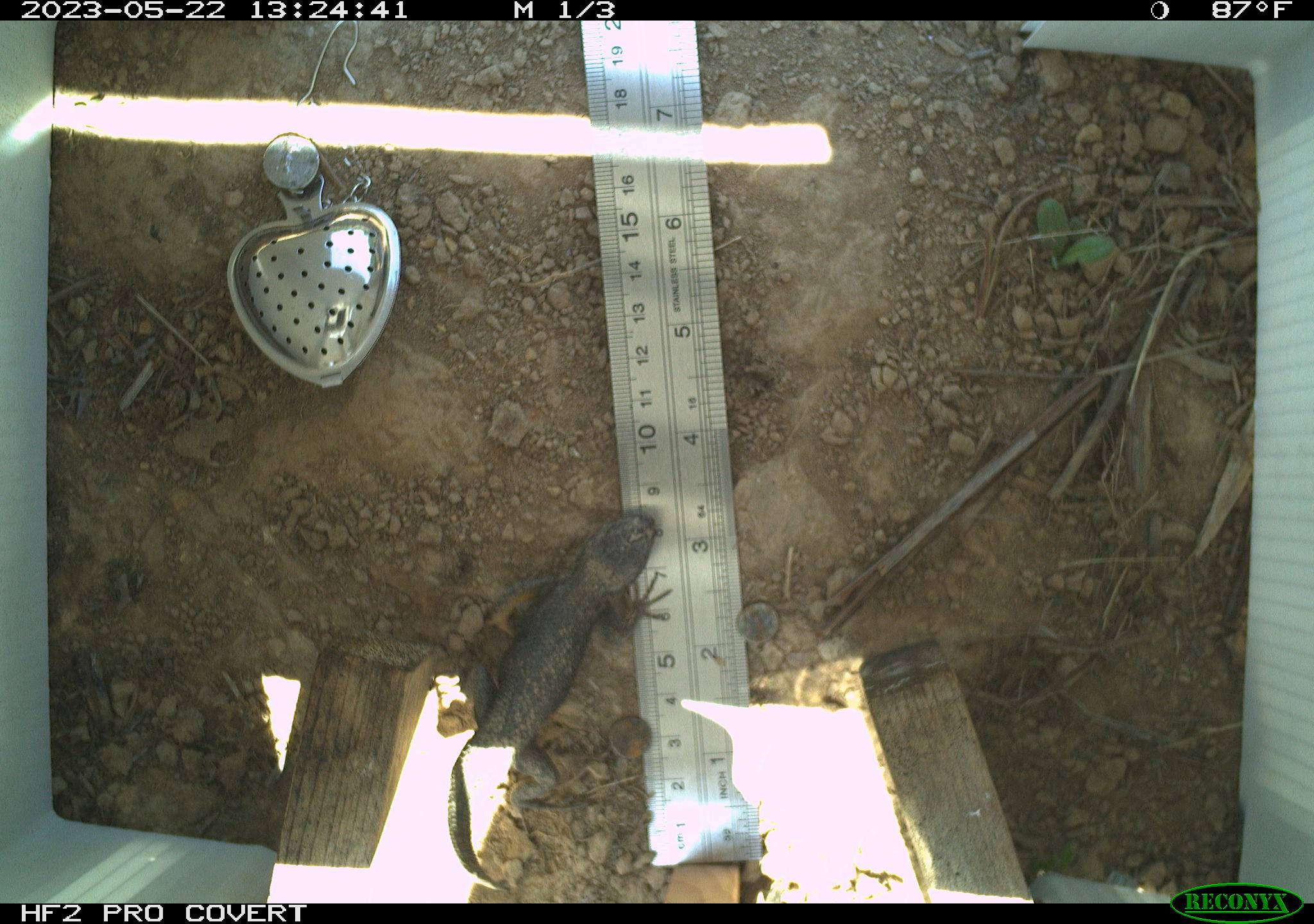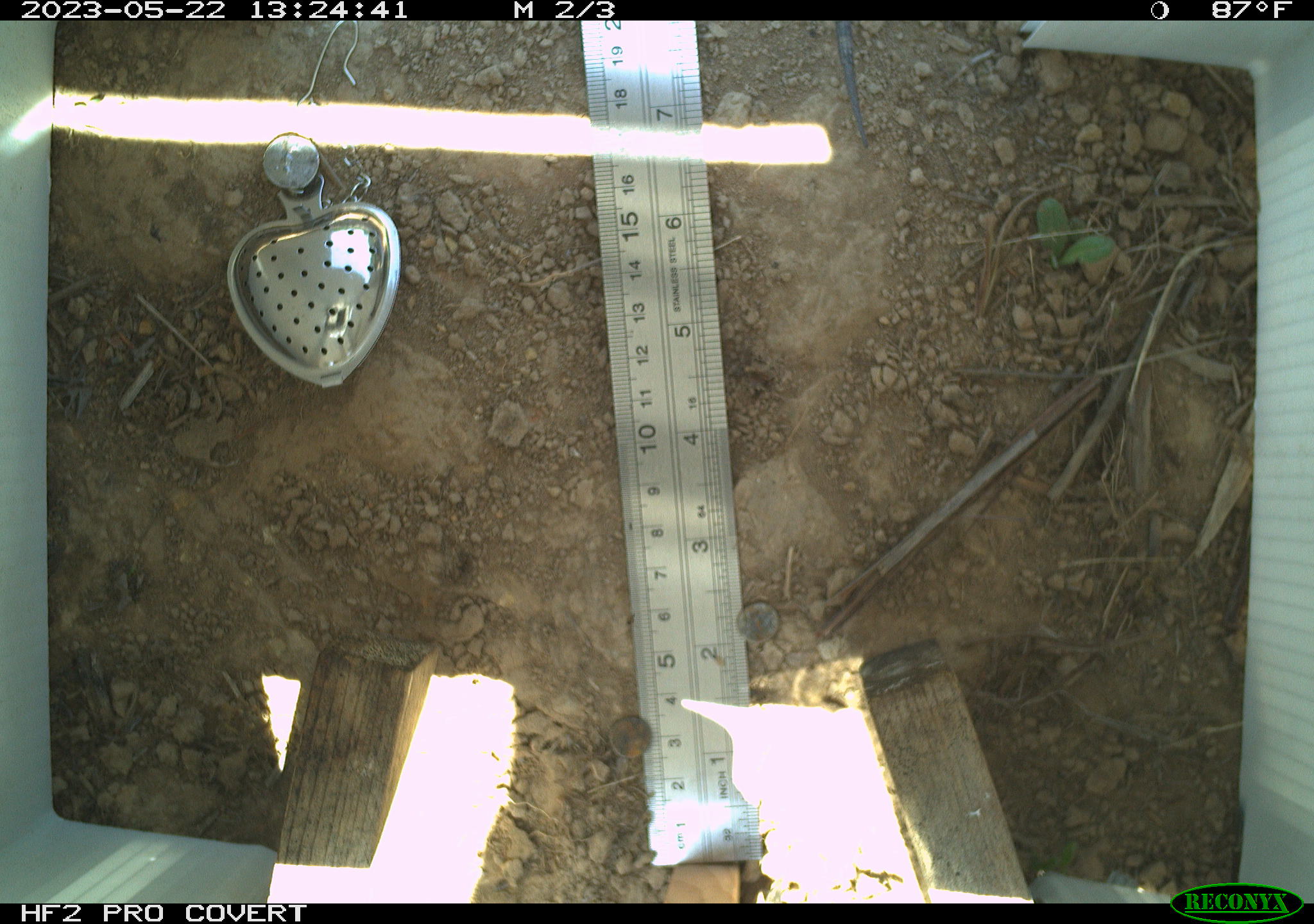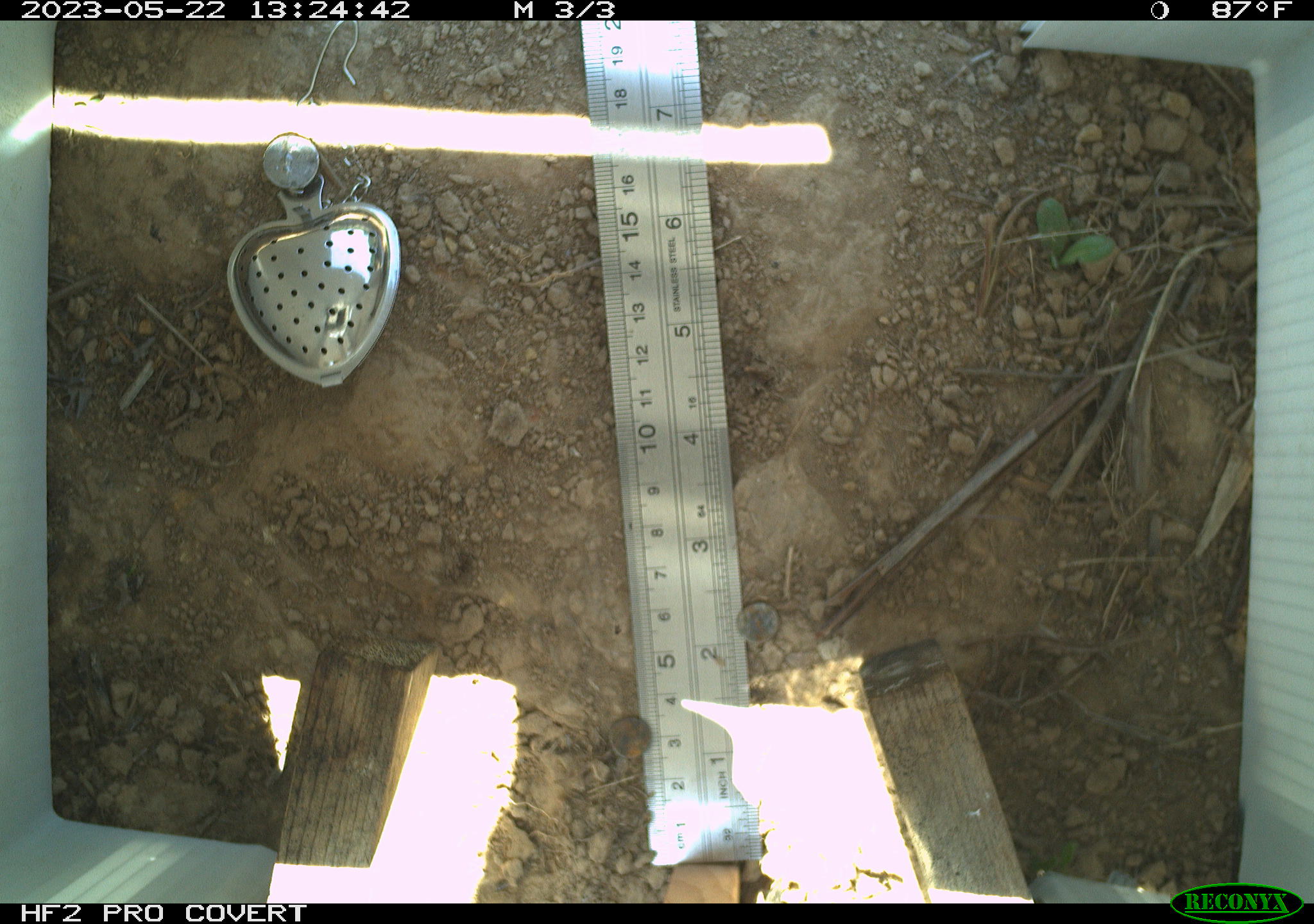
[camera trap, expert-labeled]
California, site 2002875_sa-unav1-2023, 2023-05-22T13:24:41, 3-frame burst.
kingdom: Animalia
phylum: Chordata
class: Reptilia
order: Squamata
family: Phrynosomatidae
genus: Sceloporus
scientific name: Sceloporus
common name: spiny lizards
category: sceloporus species